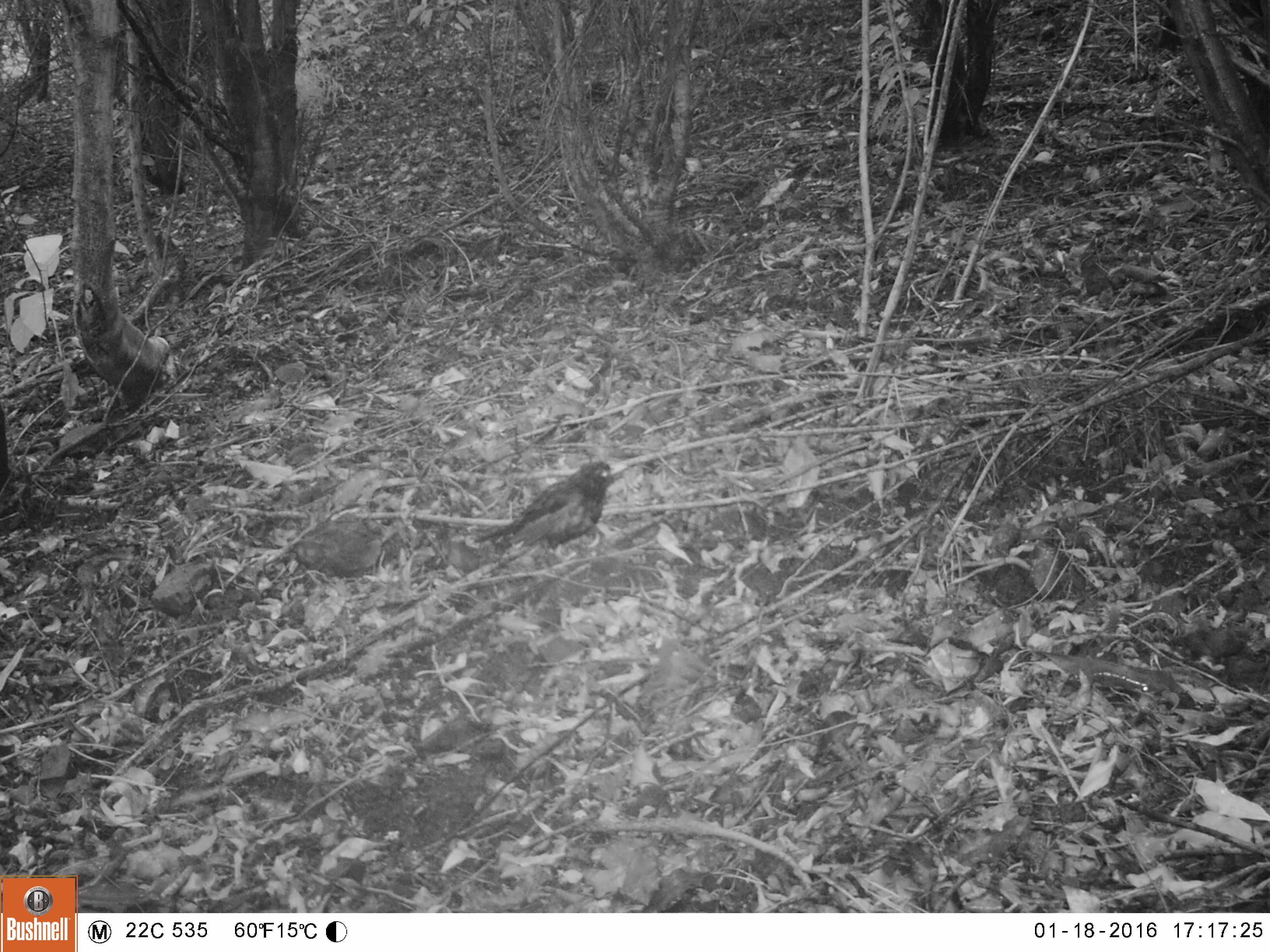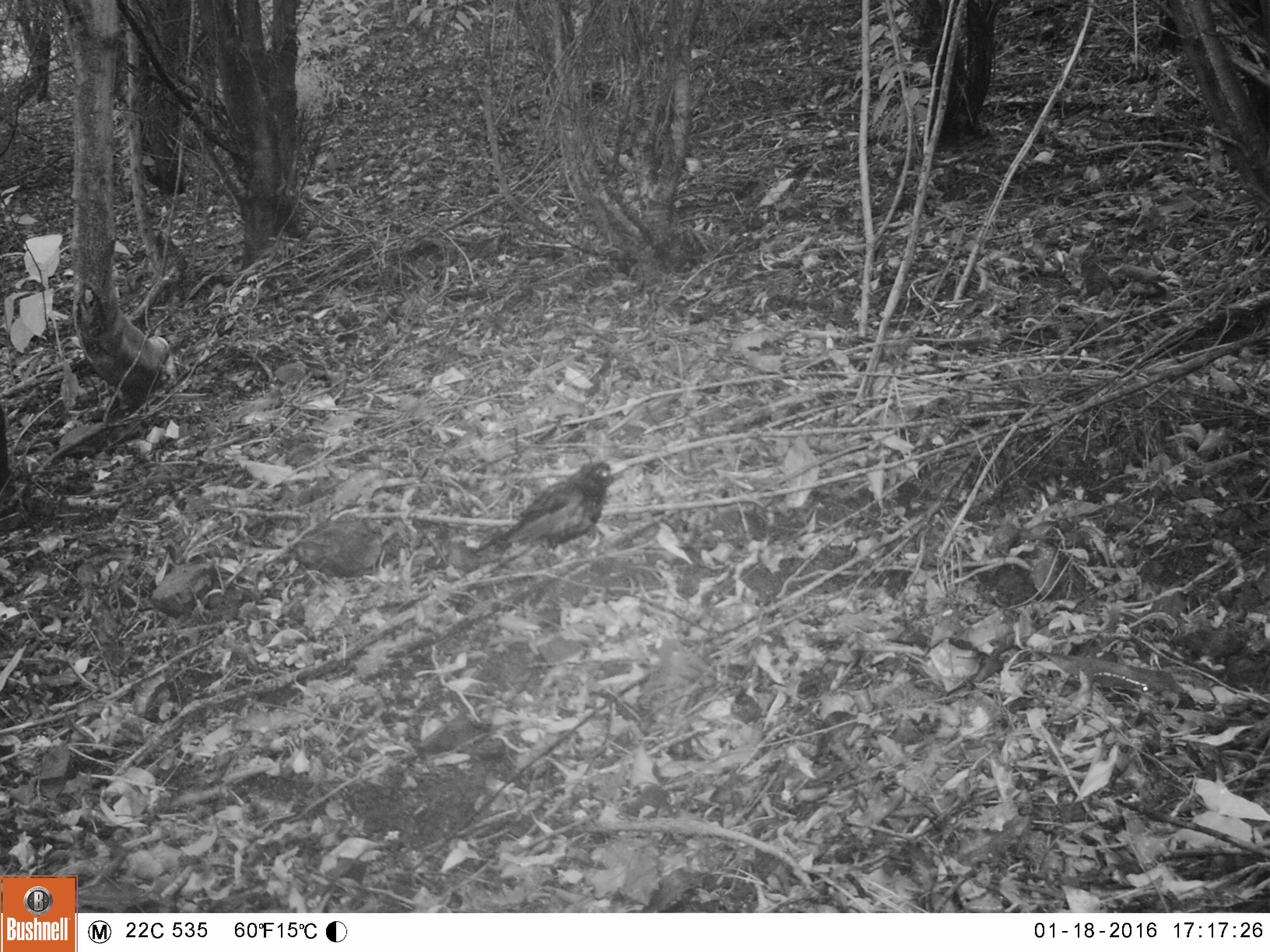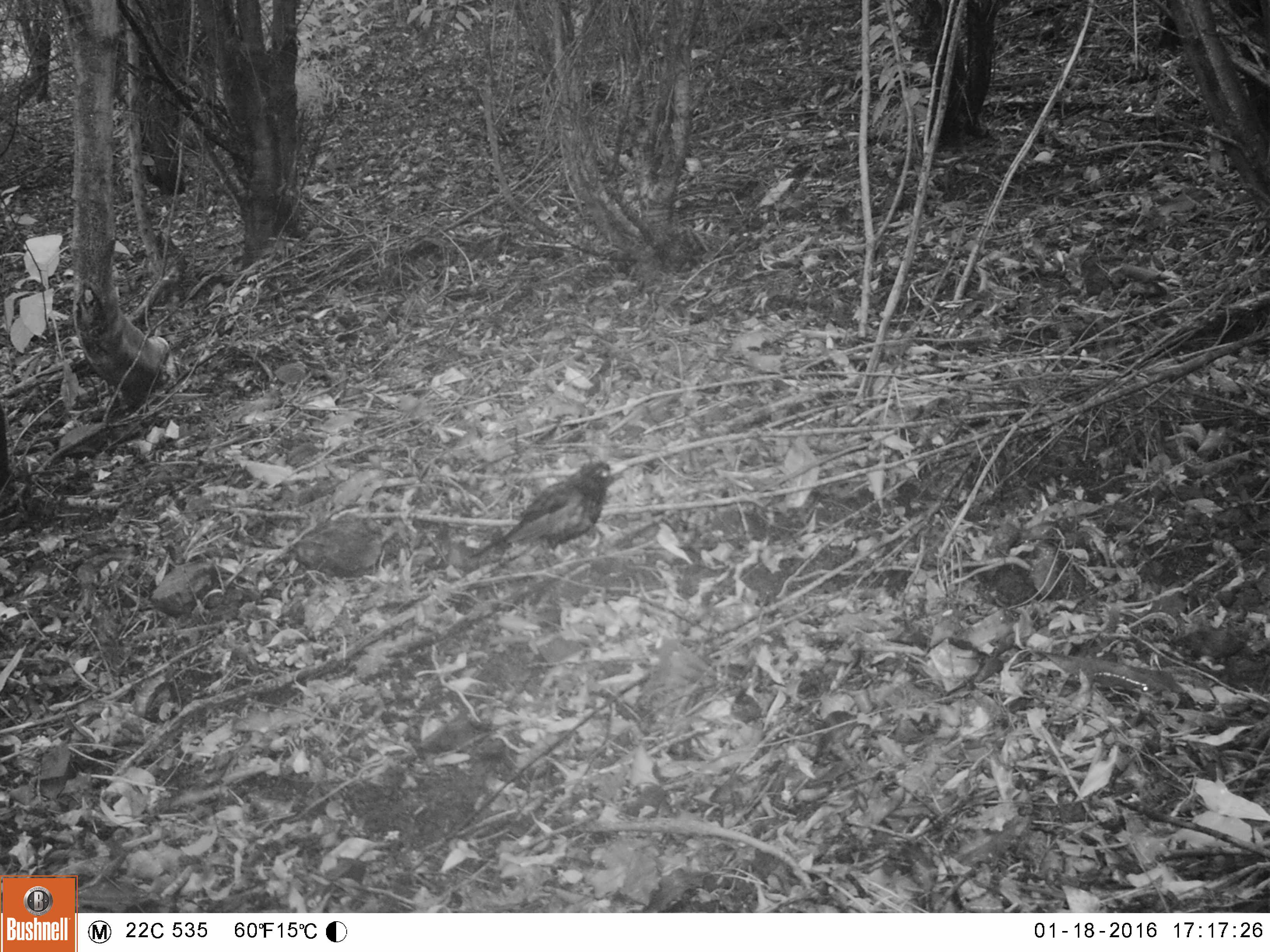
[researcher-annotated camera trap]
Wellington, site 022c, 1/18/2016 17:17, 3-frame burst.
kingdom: Animalia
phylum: Chordata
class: Aves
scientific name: Aves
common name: bird